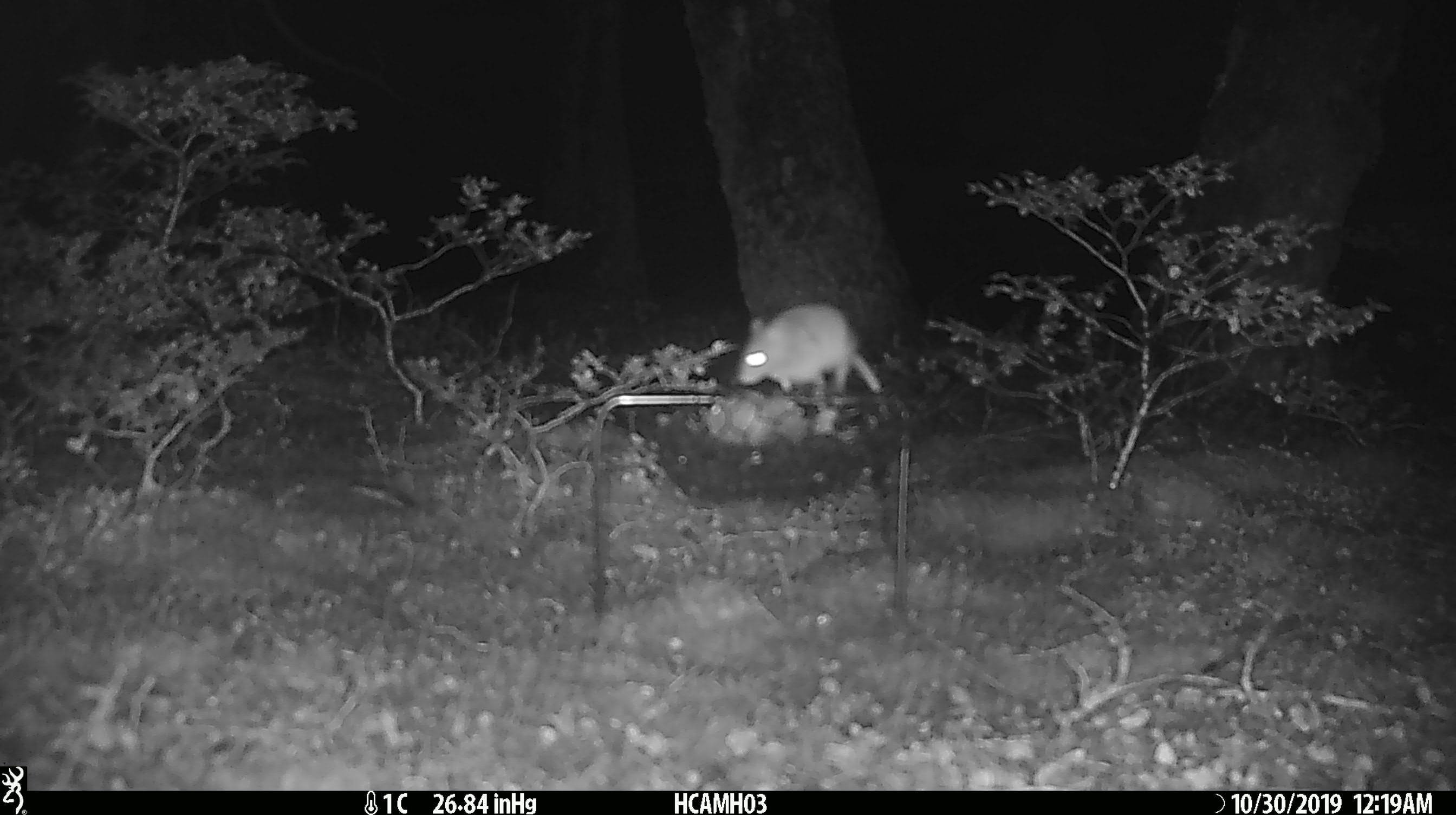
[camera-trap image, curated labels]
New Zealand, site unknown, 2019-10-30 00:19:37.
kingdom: Animalia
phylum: Chordata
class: Mammalia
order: Rodentia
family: Muridae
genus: Mus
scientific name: Mus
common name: mouse